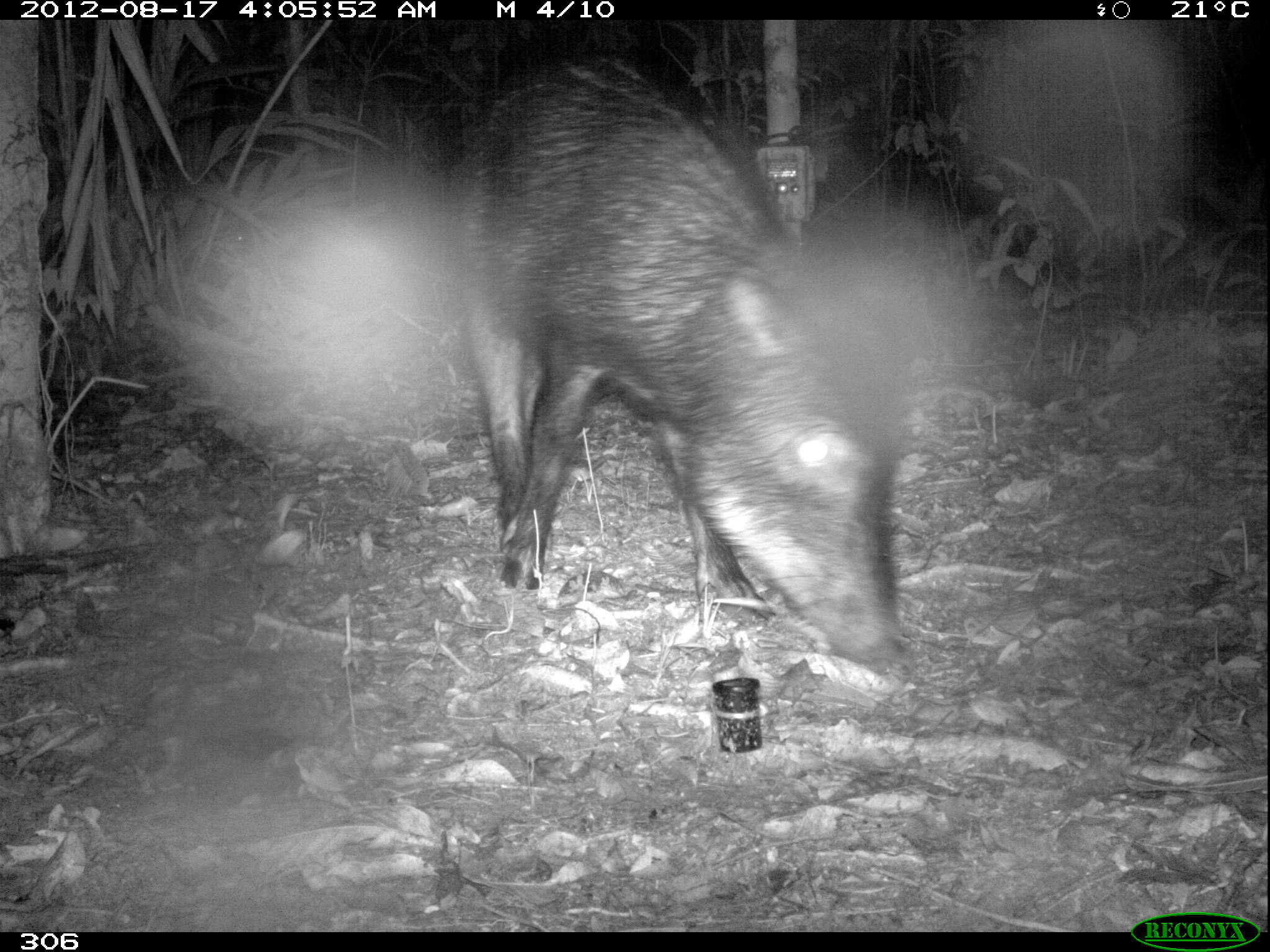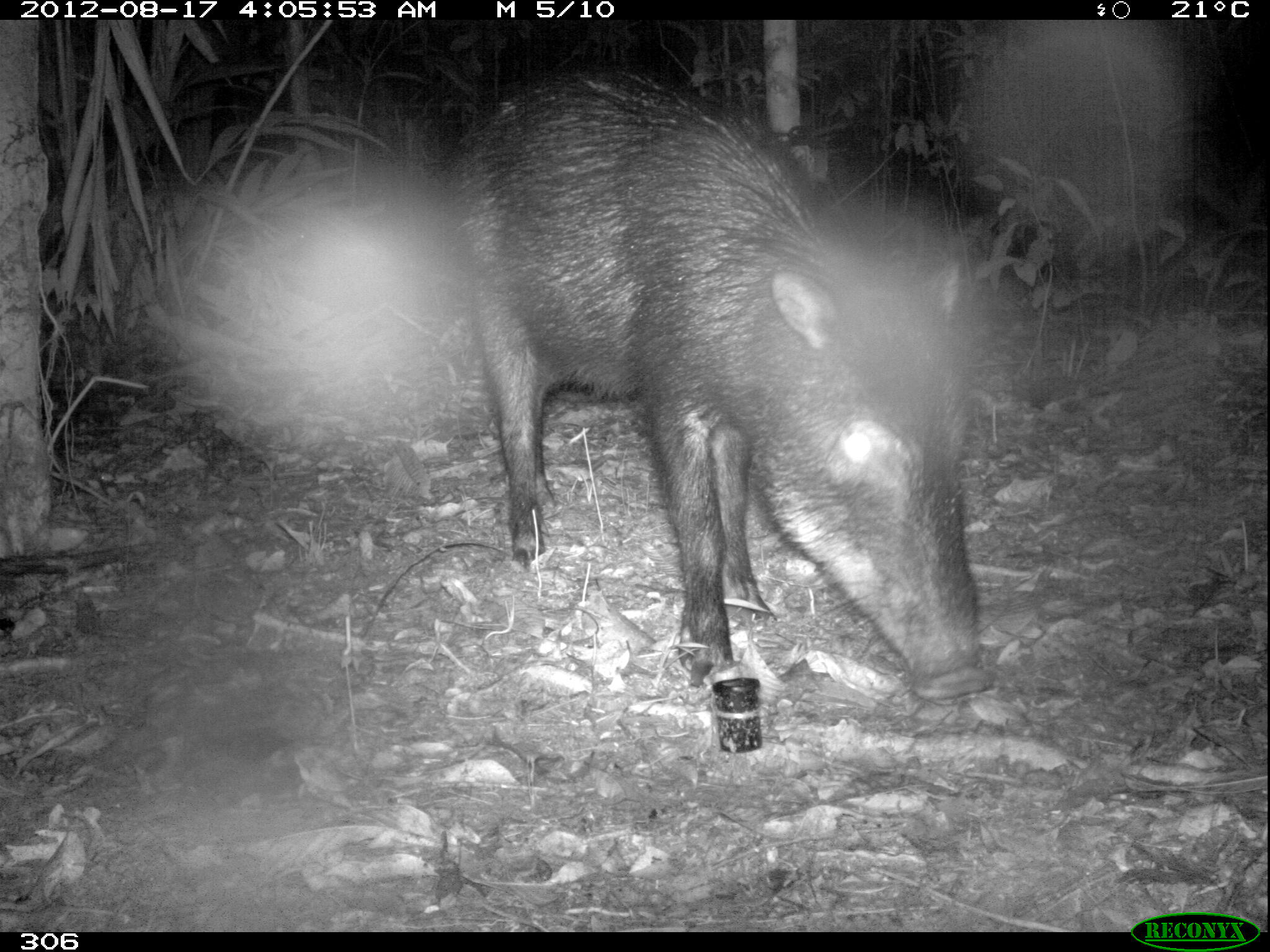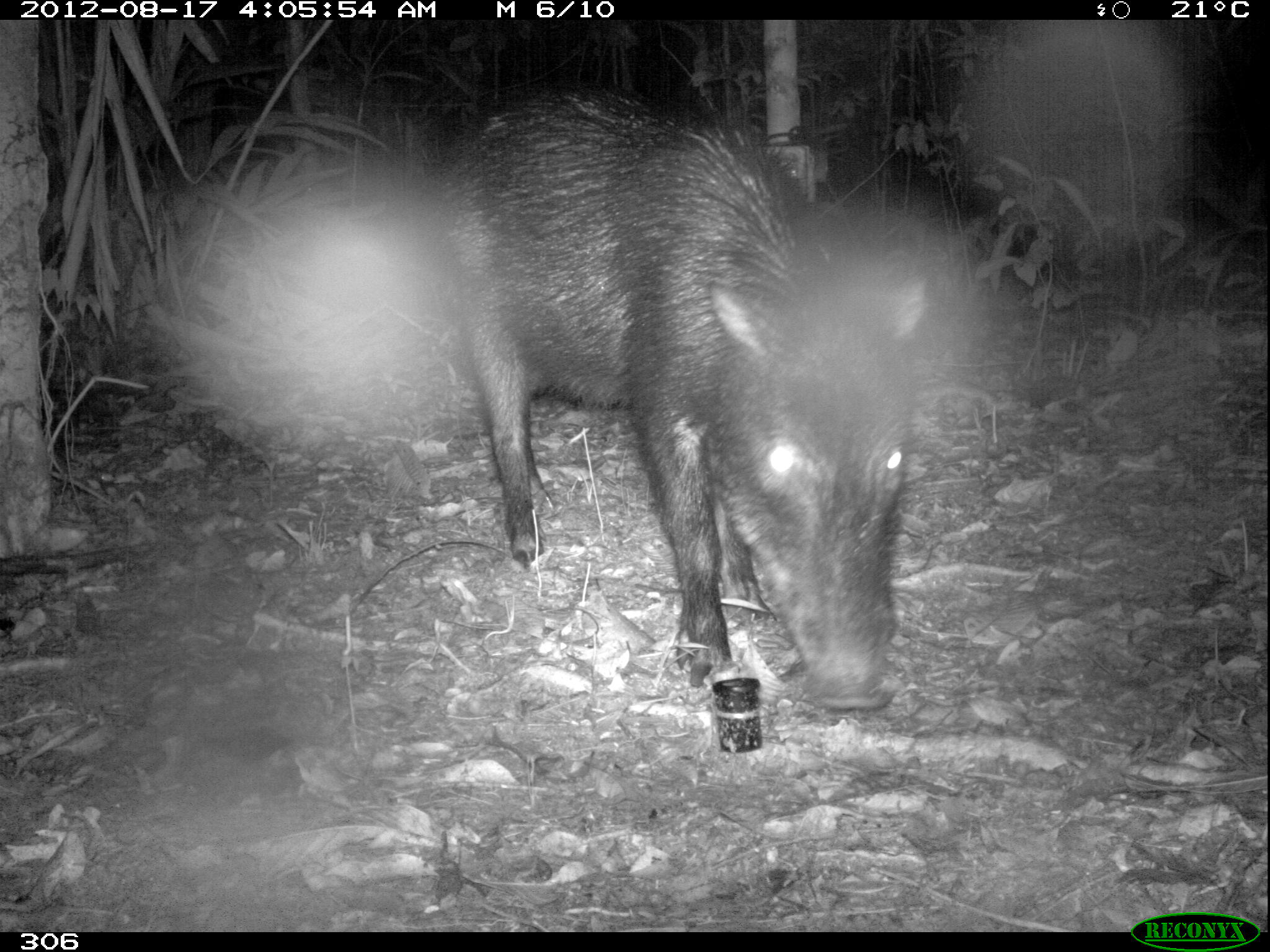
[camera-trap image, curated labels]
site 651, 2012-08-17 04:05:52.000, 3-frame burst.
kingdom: Animalia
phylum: Chordata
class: Mammalia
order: Artiodactyla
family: Tayassuidae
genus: Tayassu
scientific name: Tayassu pecari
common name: white-lipped peccary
Tayassu pecari (white-lipped peccary).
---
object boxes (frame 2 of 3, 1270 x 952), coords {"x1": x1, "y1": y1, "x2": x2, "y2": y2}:
tayassu pecari: {"x1": 432, "y1": 77, "x2": 998, "y2": 705}